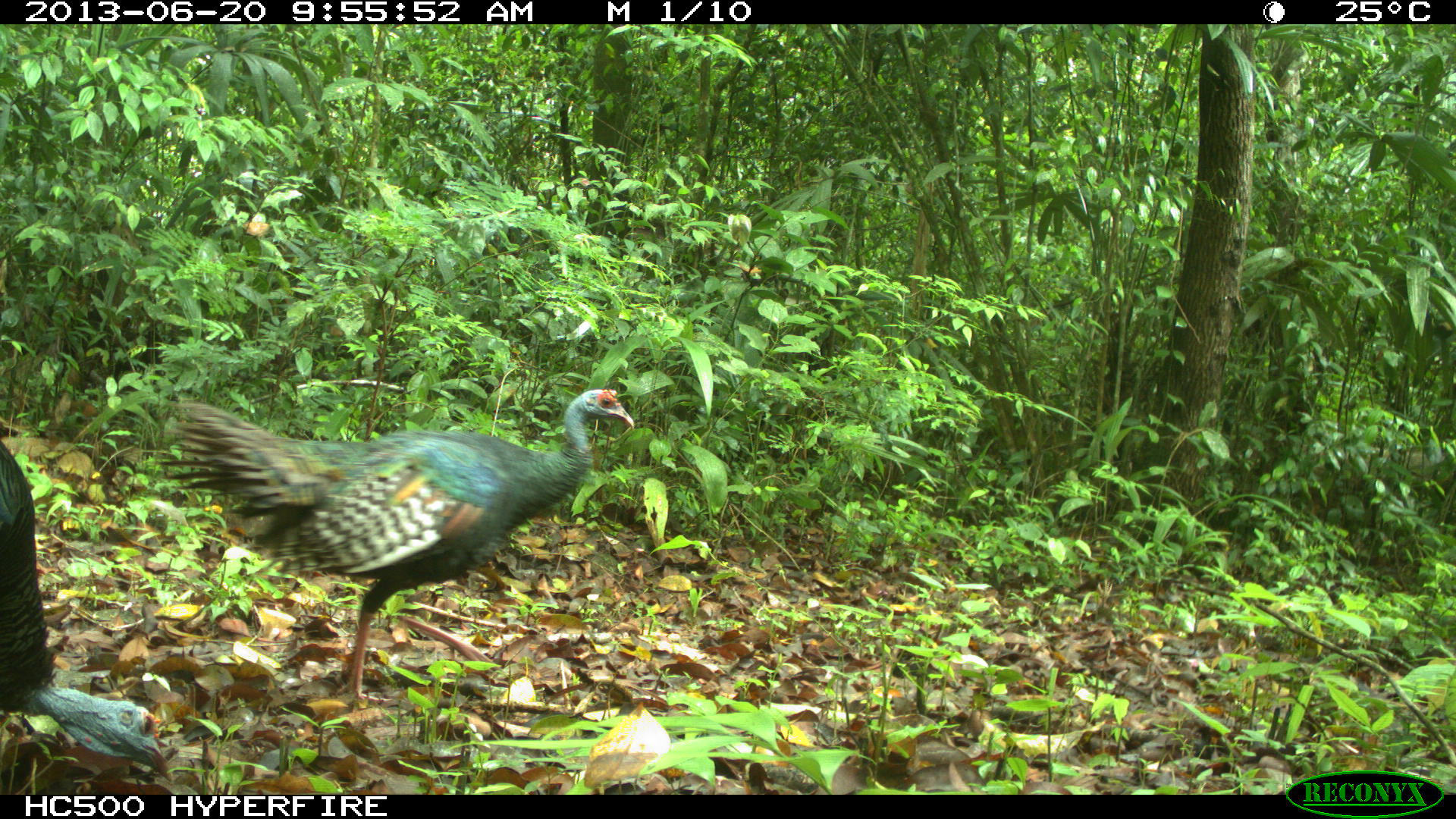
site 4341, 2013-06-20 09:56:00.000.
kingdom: Animalia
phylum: Chordata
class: Aves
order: Galliformes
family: Phasianidae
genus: Meleagris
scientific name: Meleagris ocellata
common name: ocellated turkey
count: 2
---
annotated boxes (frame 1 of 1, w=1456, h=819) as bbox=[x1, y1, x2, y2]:
meleagris ocellata: bbox=[152, 389, 634, 701]; bbox=[0, 433, 171, 782]